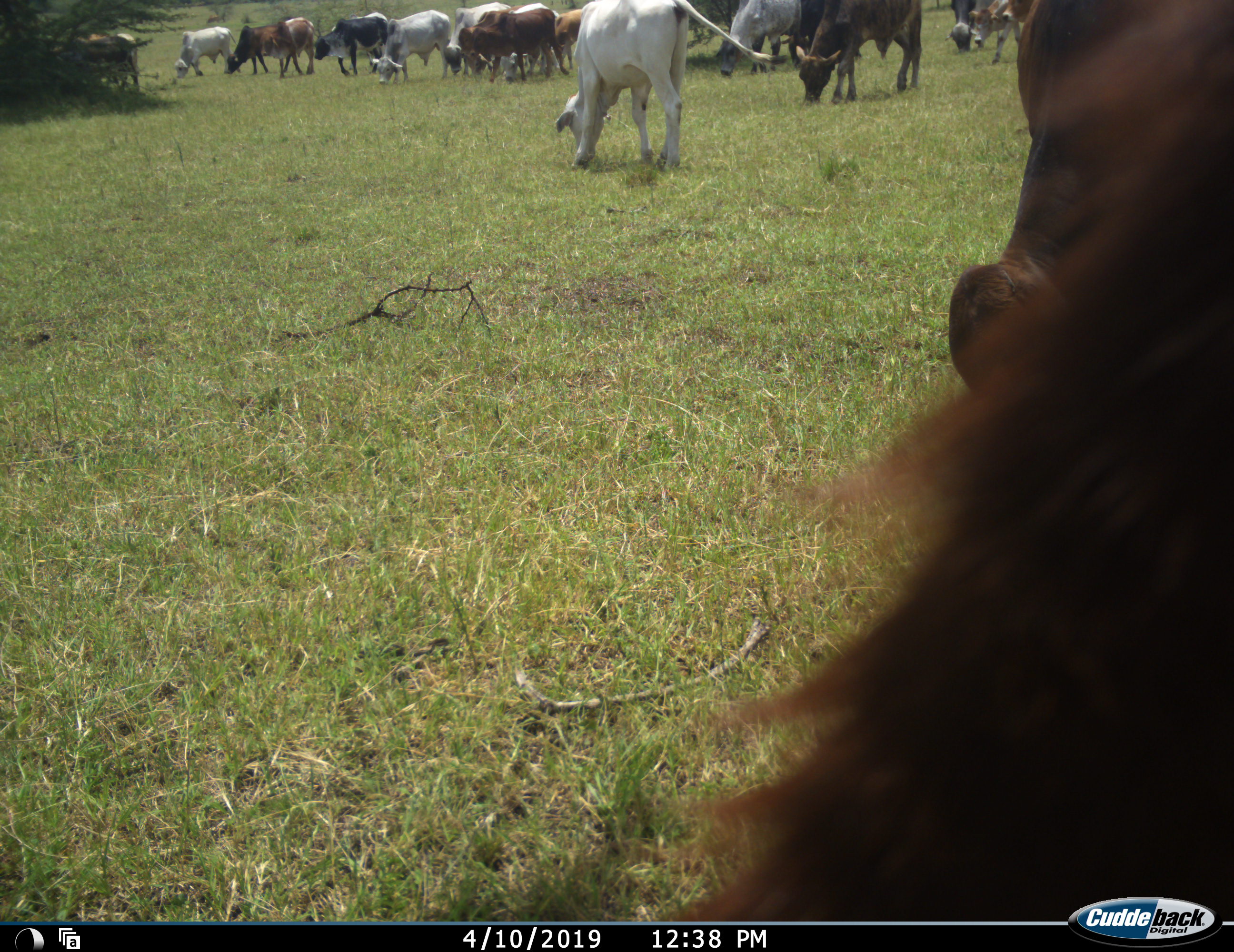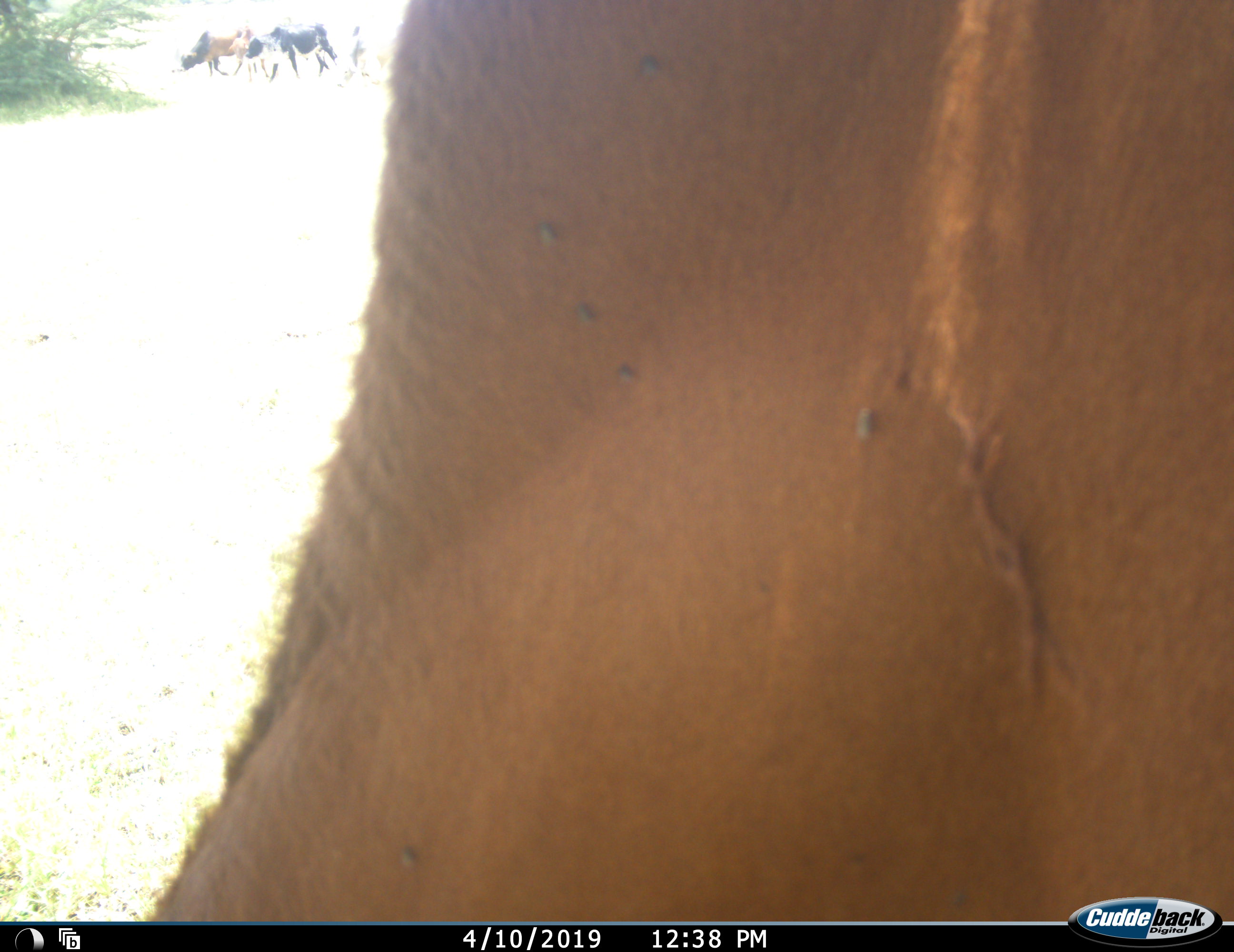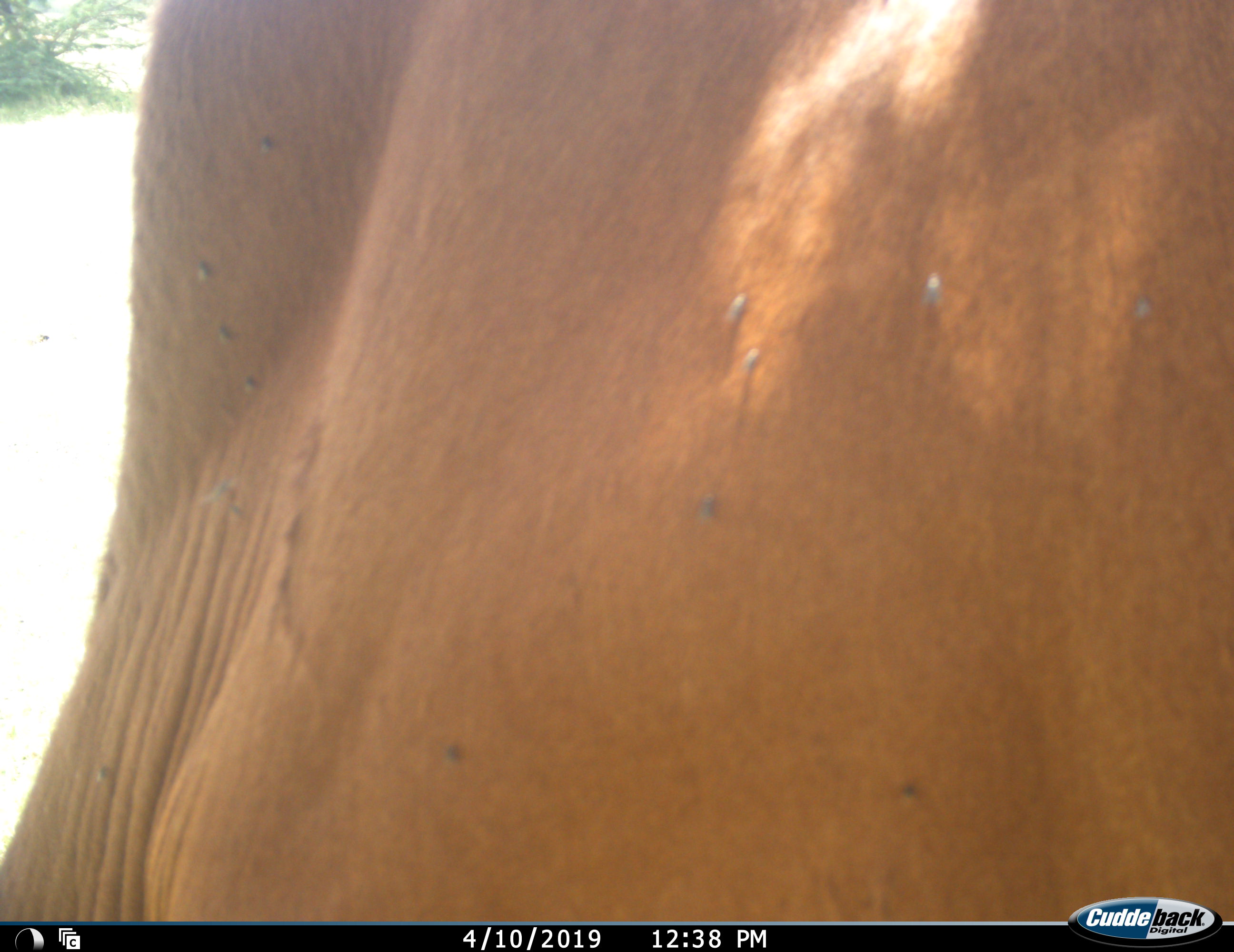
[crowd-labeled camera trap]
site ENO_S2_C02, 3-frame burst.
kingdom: Animalia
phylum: Chordata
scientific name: Vertebrata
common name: domestic animal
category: domesticanimal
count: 11-50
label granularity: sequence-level